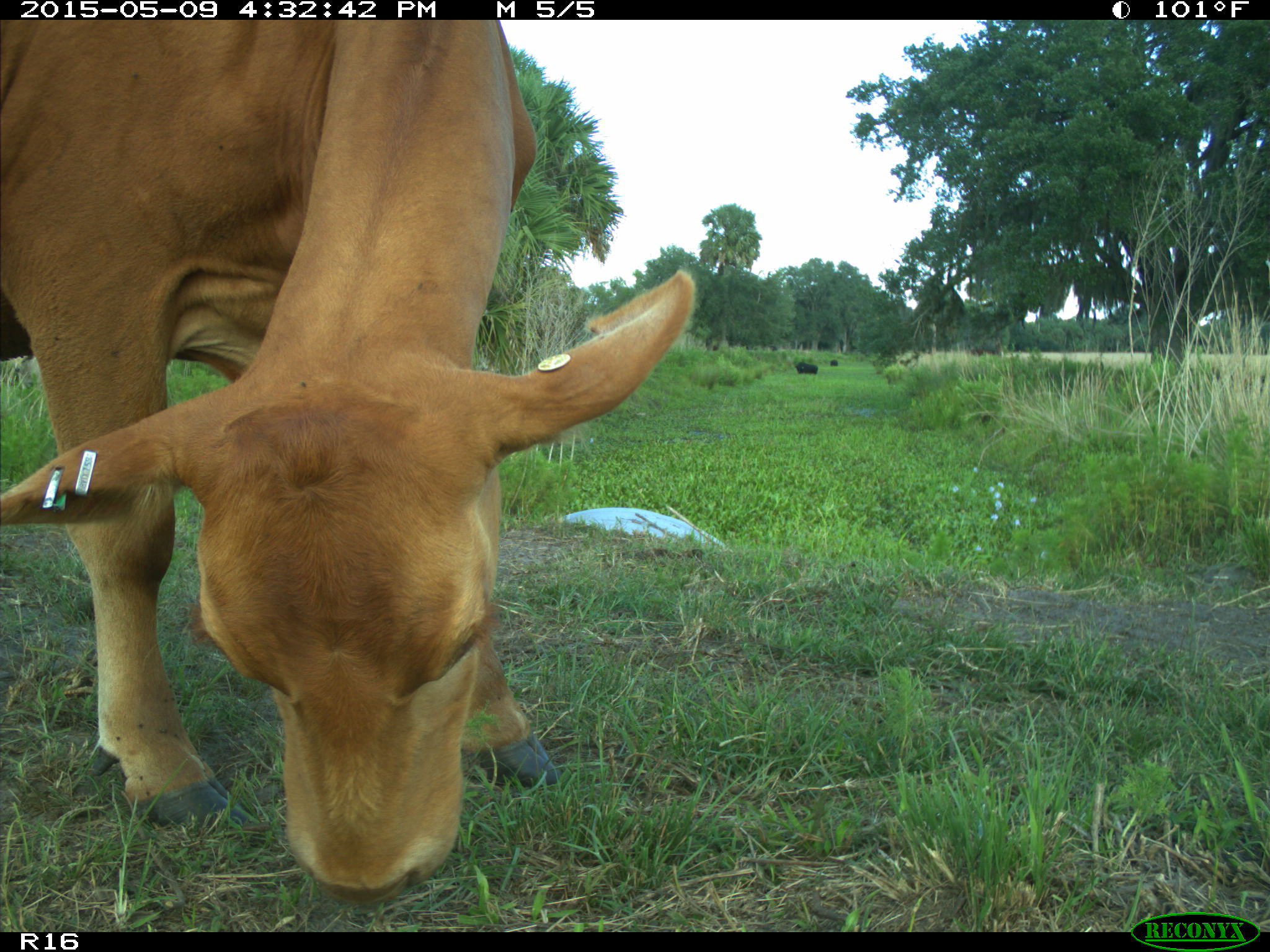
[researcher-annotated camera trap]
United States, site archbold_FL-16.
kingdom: Animalia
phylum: Chordata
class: Mammalia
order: Artiodactyla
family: Bovidae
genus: Bos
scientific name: Bos taurus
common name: domestic cow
Bos taurus (domestic cow).